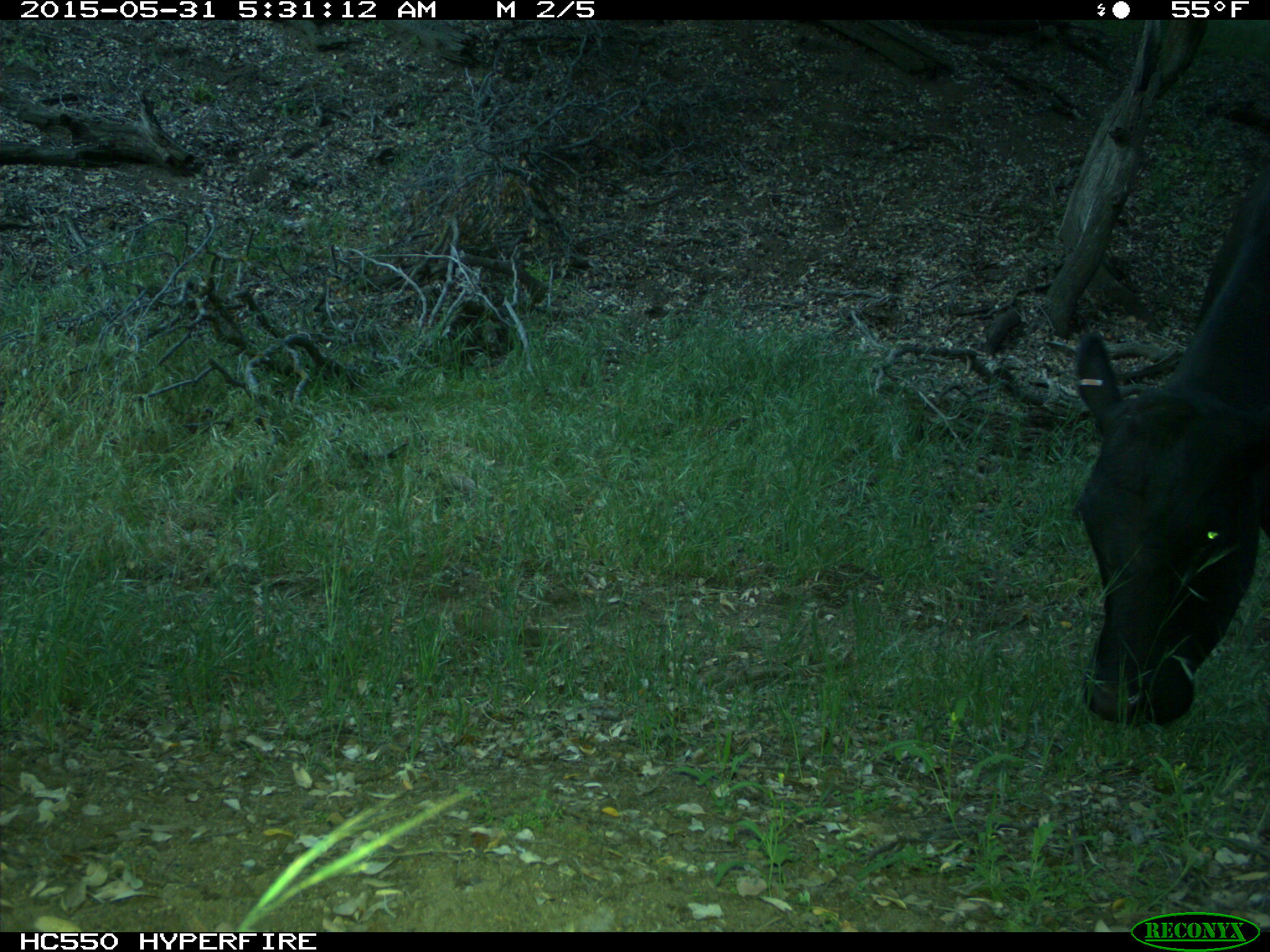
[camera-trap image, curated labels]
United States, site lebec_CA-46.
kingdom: Animalia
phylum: Chordata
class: Mammalia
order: Artiodactyla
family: Bovidae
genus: Bos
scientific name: Bos taurus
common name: domestic cow